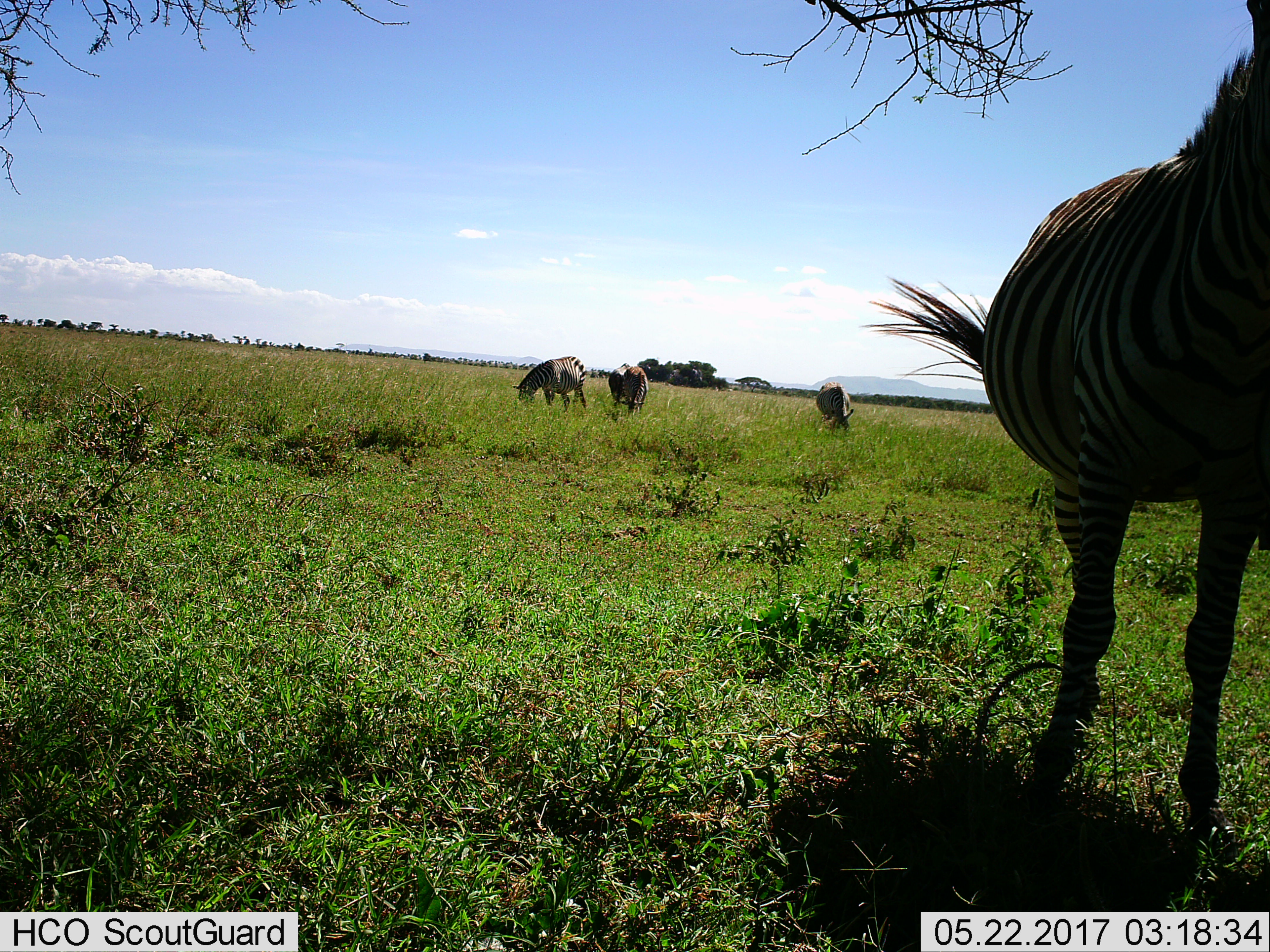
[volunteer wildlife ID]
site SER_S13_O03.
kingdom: Animalia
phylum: Chordata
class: Mammalia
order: Perissodactyla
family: Equidae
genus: Equus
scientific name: Equus quagga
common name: plains zebra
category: zebraplains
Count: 4.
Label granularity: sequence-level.